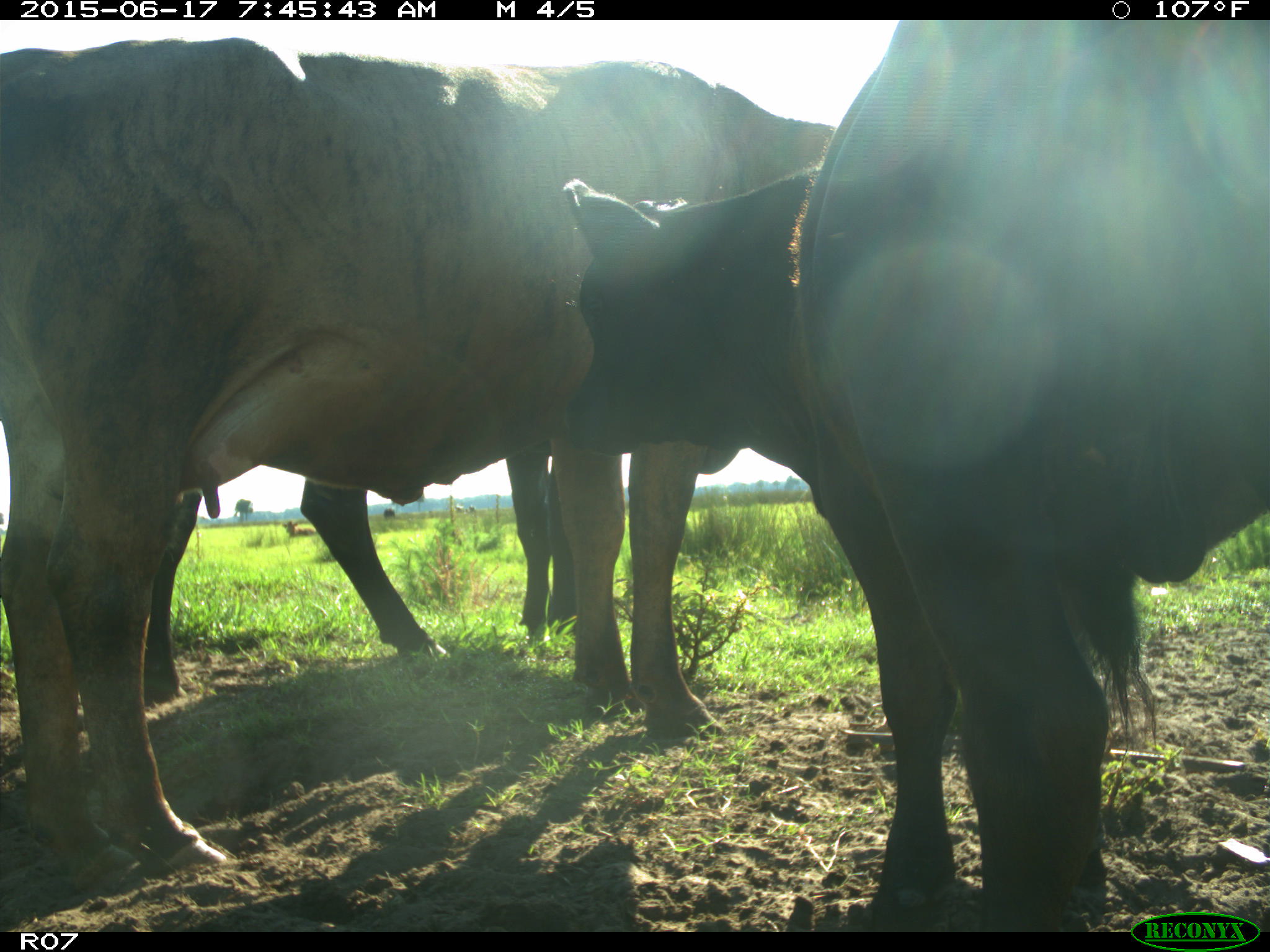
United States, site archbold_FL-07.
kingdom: Animalia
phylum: Chordata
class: Mammalia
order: Artiodactyla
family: Bovidae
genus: Bos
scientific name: Bos taurus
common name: domestic cow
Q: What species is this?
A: Bos taurus (domestic cow).